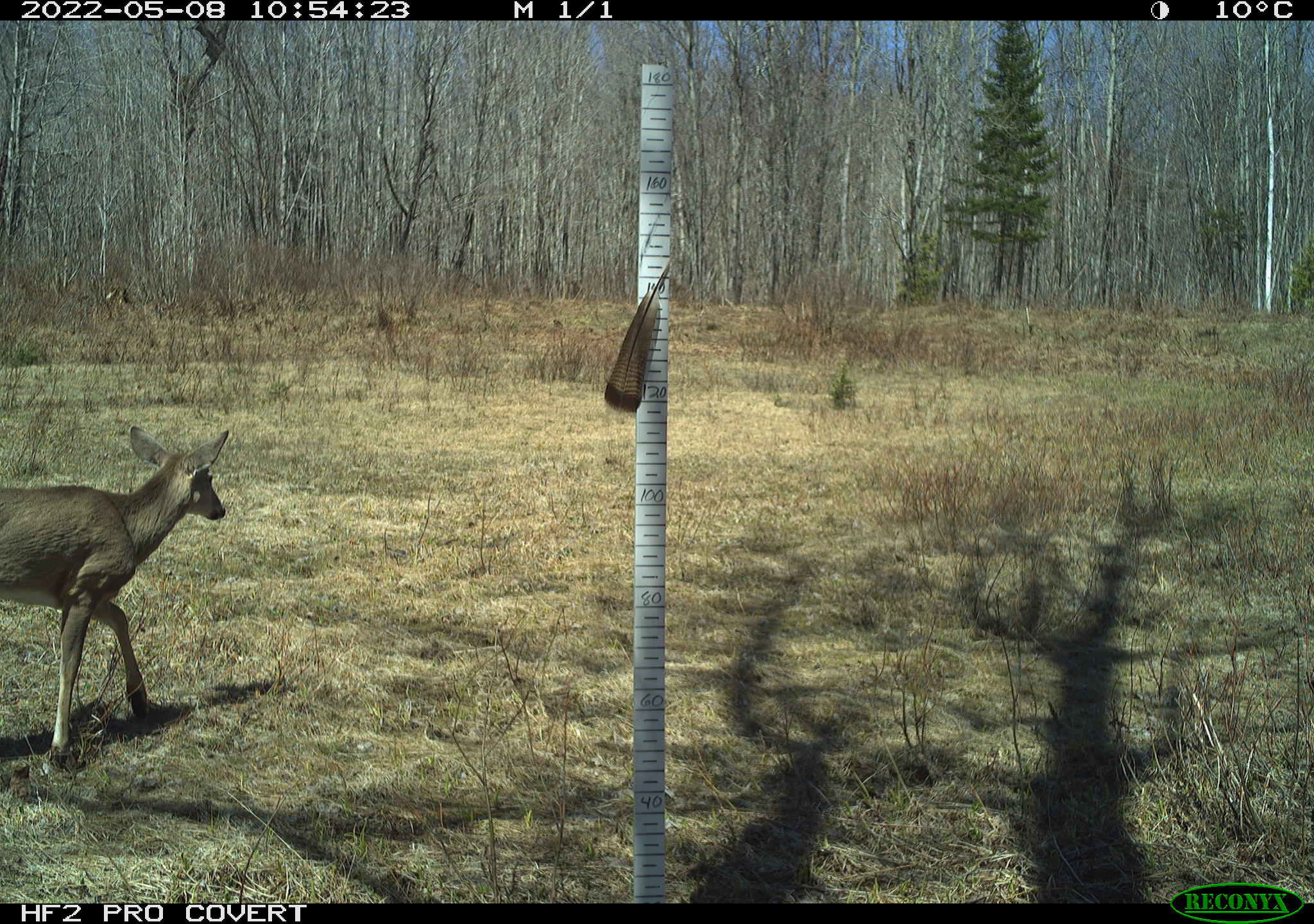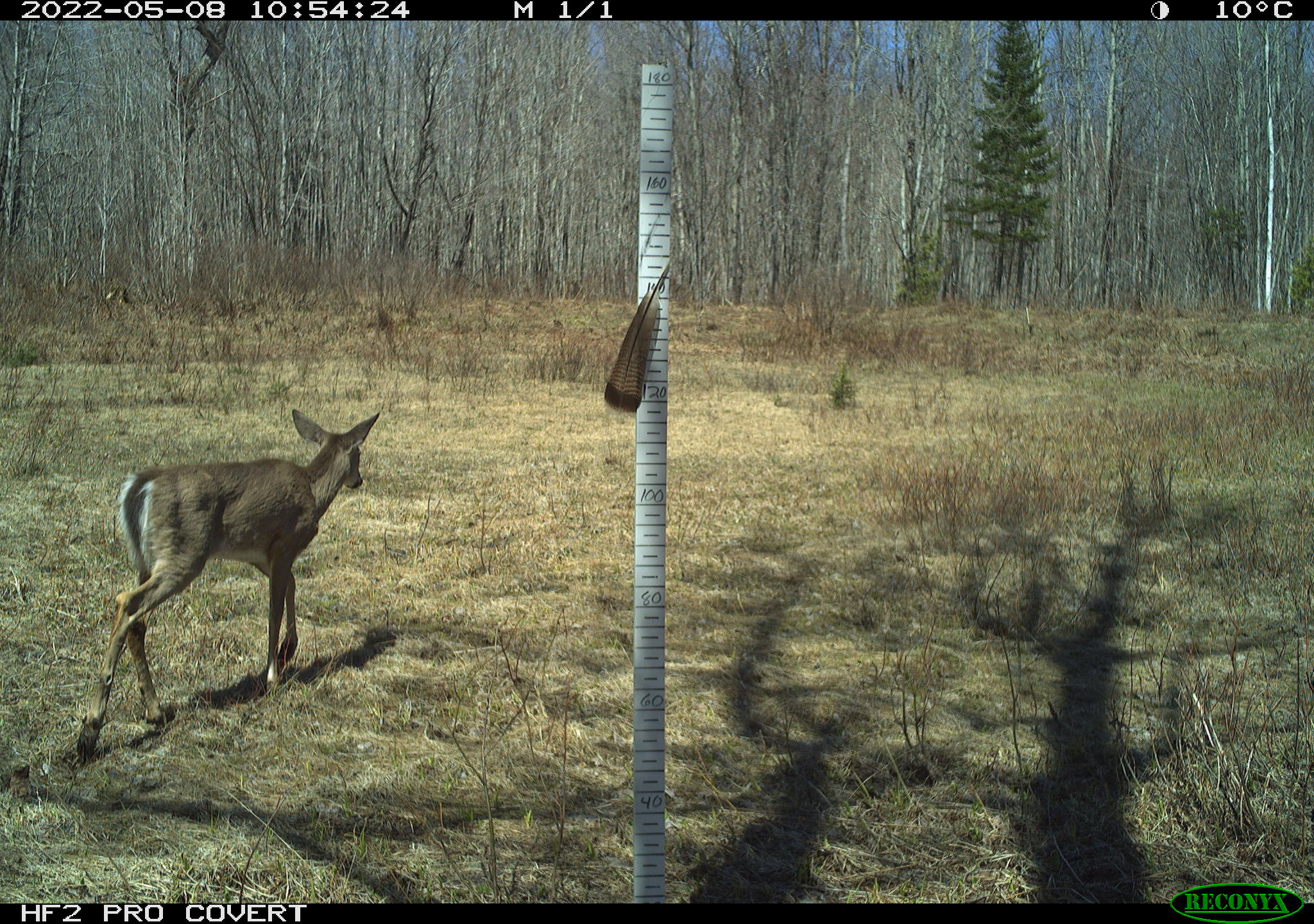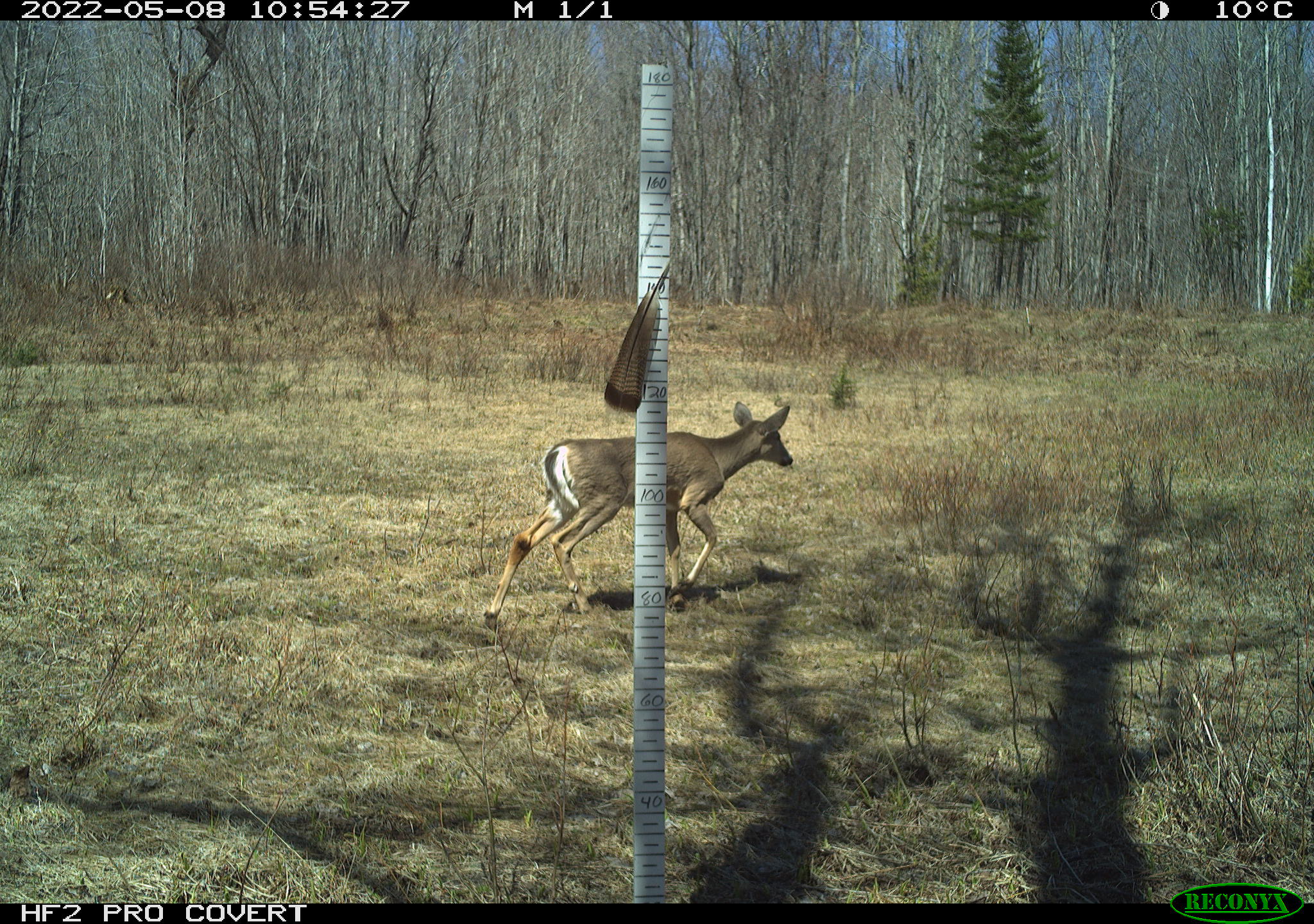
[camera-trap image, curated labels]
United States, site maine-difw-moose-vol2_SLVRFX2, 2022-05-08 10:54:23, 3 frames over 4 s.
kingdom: Animalia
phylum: Chordata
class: Mammalia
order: Artiodactyla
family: Cervidae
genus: Odocoileus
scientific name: Odocoileus virginianus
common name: white-tailed deer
White-tailed deer (Odocoileus virginianus).